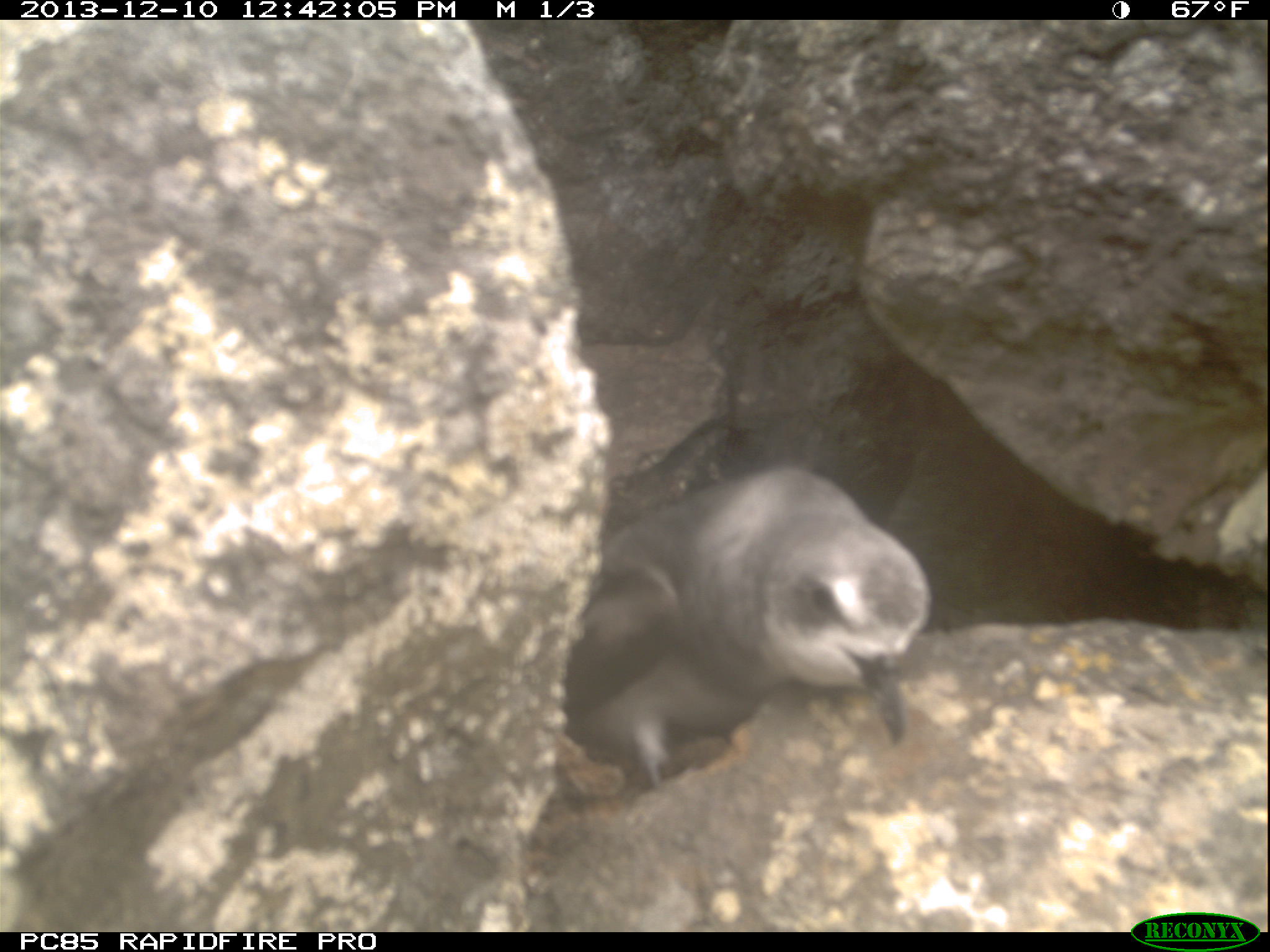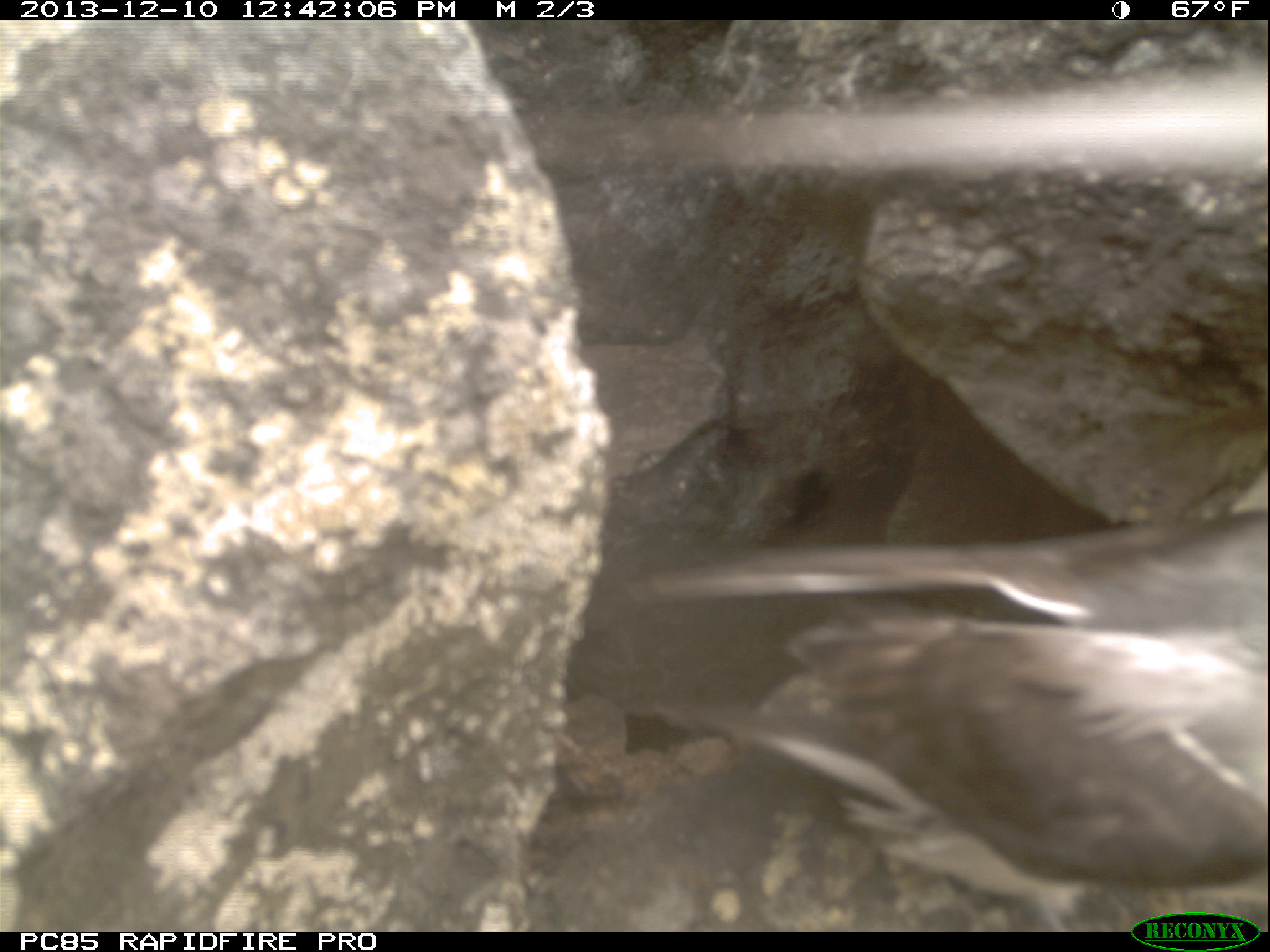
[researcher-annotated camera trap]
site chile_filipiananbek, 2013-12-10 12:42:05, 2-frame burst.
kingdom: Animalia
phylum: Chordata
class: Aves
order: Procellariiformes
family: Procellariidae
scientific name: Procellariidae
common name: petrel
Petrel (Procellariidae).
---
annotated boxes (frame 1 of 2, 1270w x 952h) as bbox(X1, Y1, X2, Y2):
petrel: bbox(559, 462, 928, 793)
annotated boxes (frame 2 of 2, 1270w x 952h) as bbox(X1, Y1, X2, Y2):
petrel: bbox(596, 403, 1266, 927)